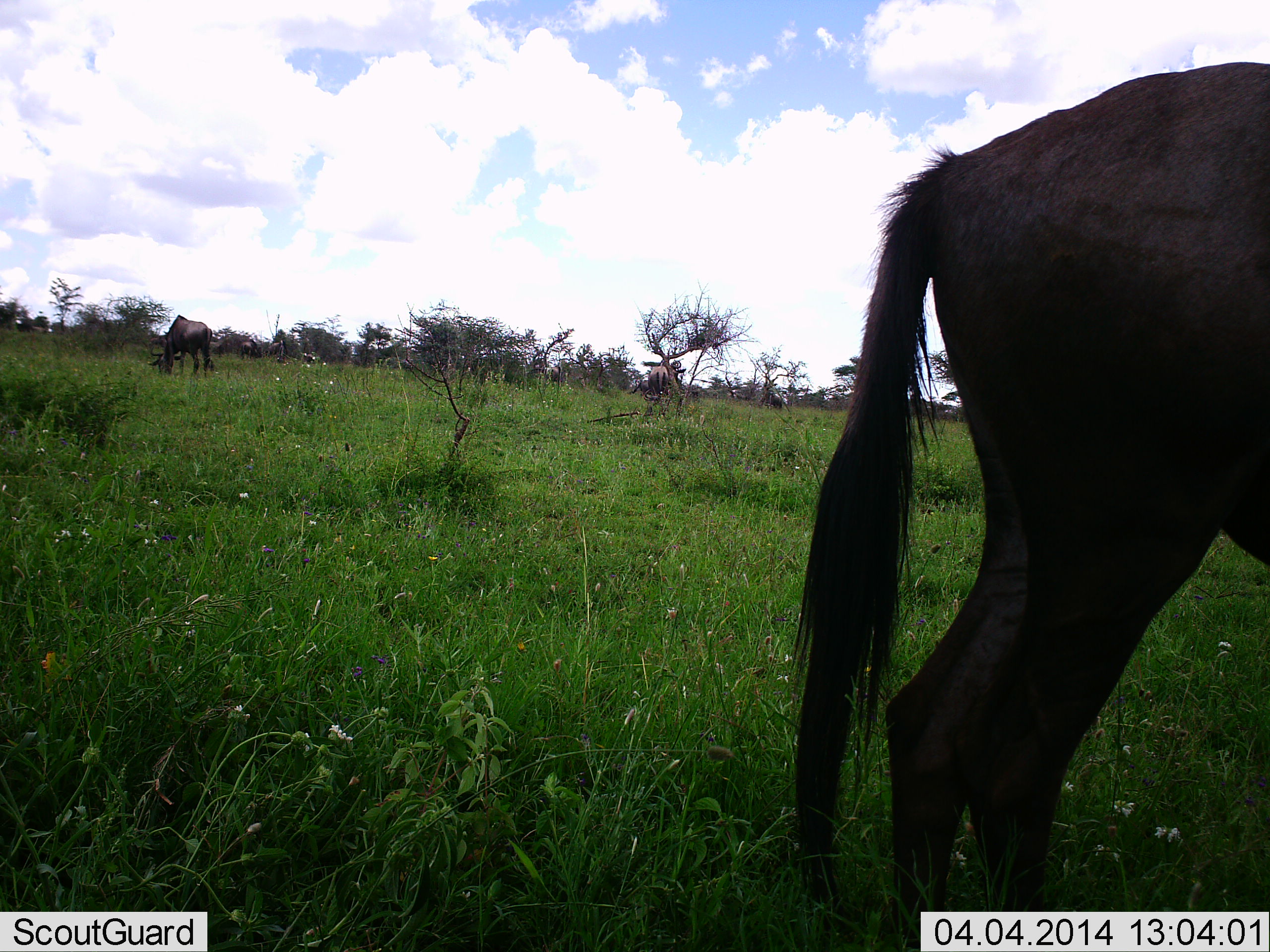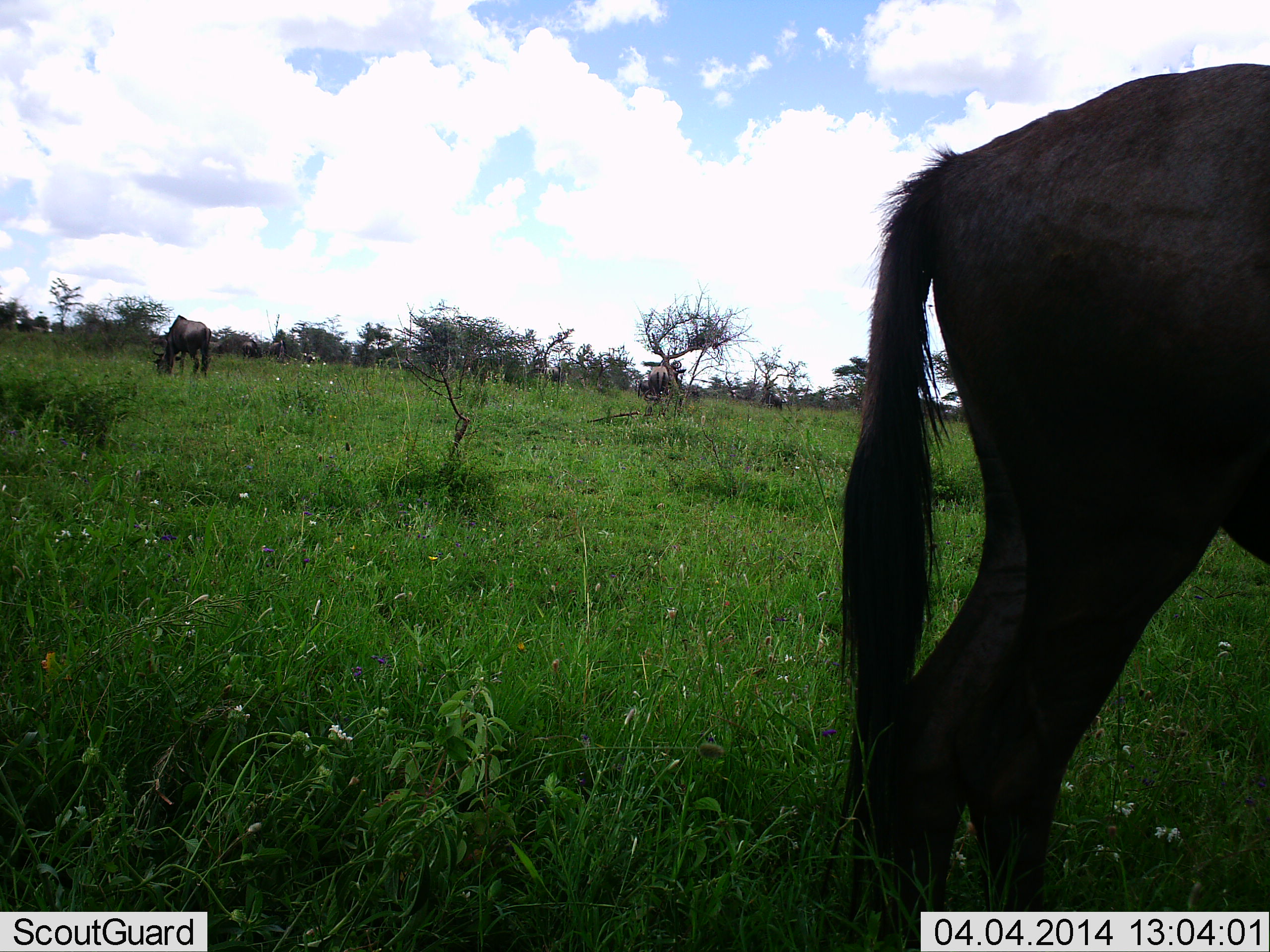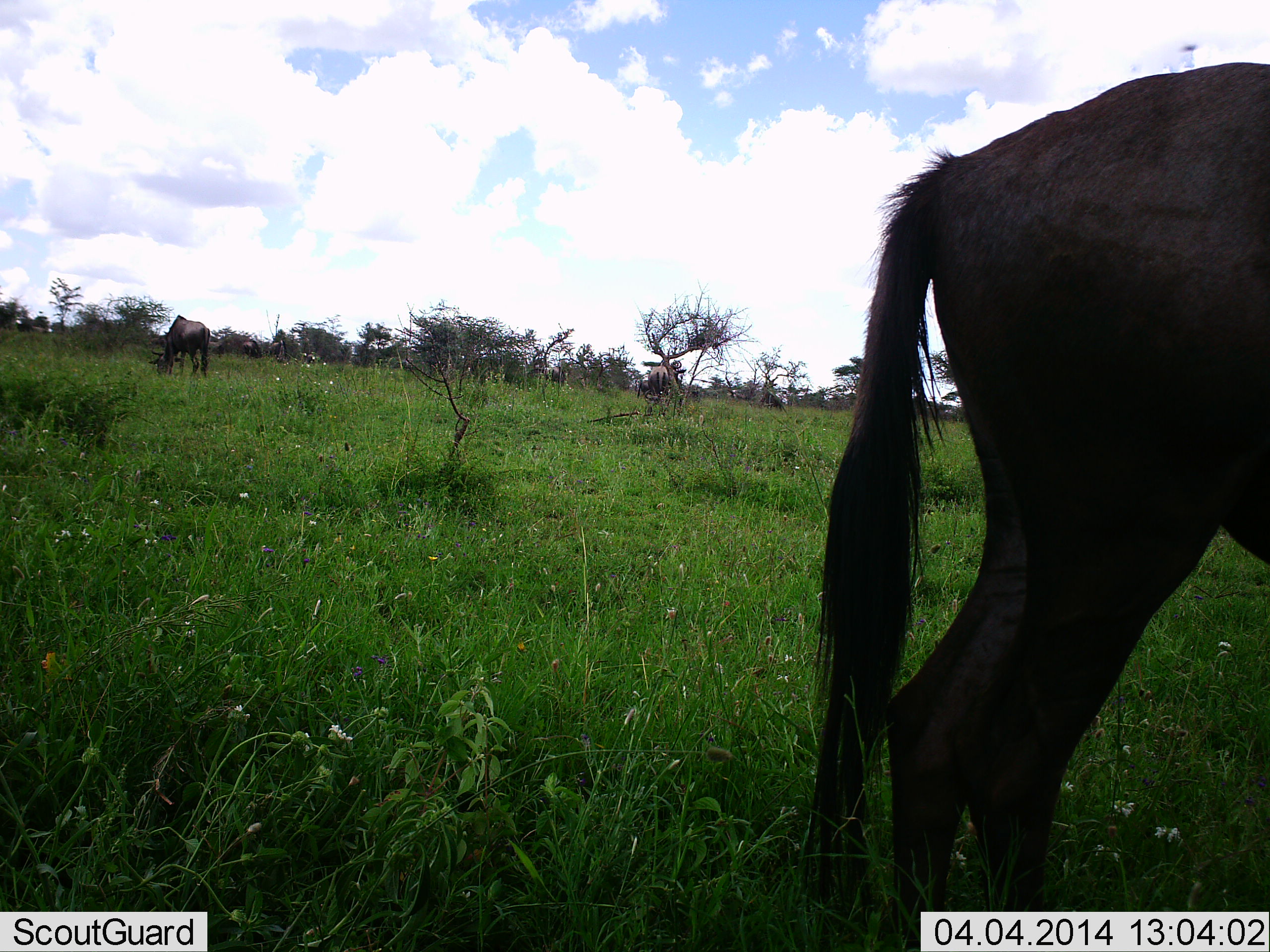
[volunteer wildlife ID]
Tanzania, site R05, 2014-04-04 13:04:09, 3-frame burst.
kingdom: Animalia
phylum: Chordata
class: Mammalia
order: Artiodactyla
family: Bovidae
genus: Connochaetes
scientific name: Connochaetes taurinus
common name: blue wildebeest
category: wildebeest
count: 3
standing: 90%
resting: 0%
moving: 0%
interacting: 0%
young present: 0%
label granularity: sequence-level